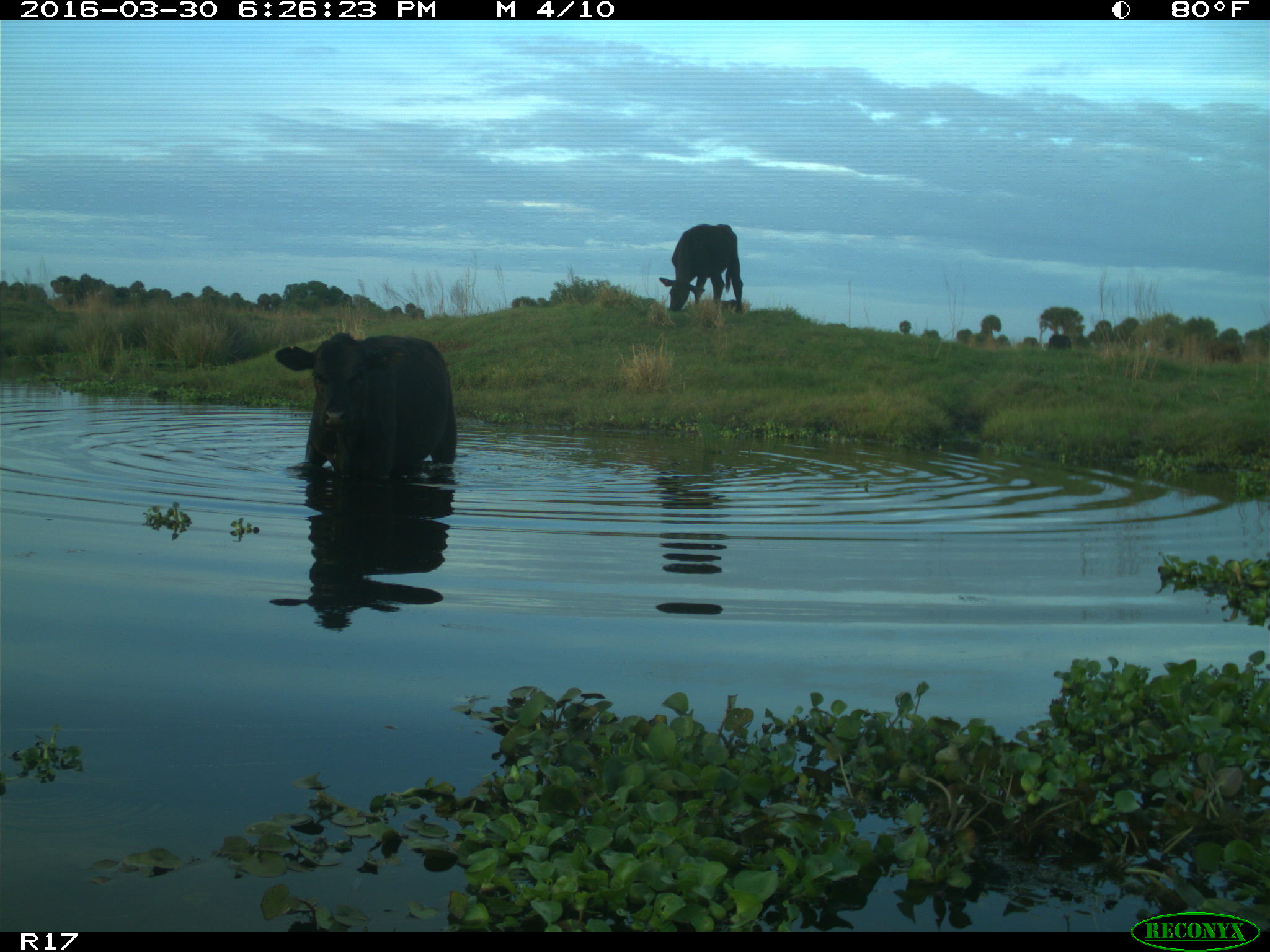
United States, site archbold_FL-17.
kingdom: Animalia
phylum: Chordata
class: Mammalia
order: Artiodactyla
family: Bovidae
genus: Bos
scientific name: Bos taurus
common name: domestic cow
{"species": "Bos taurus (domestic cow)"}